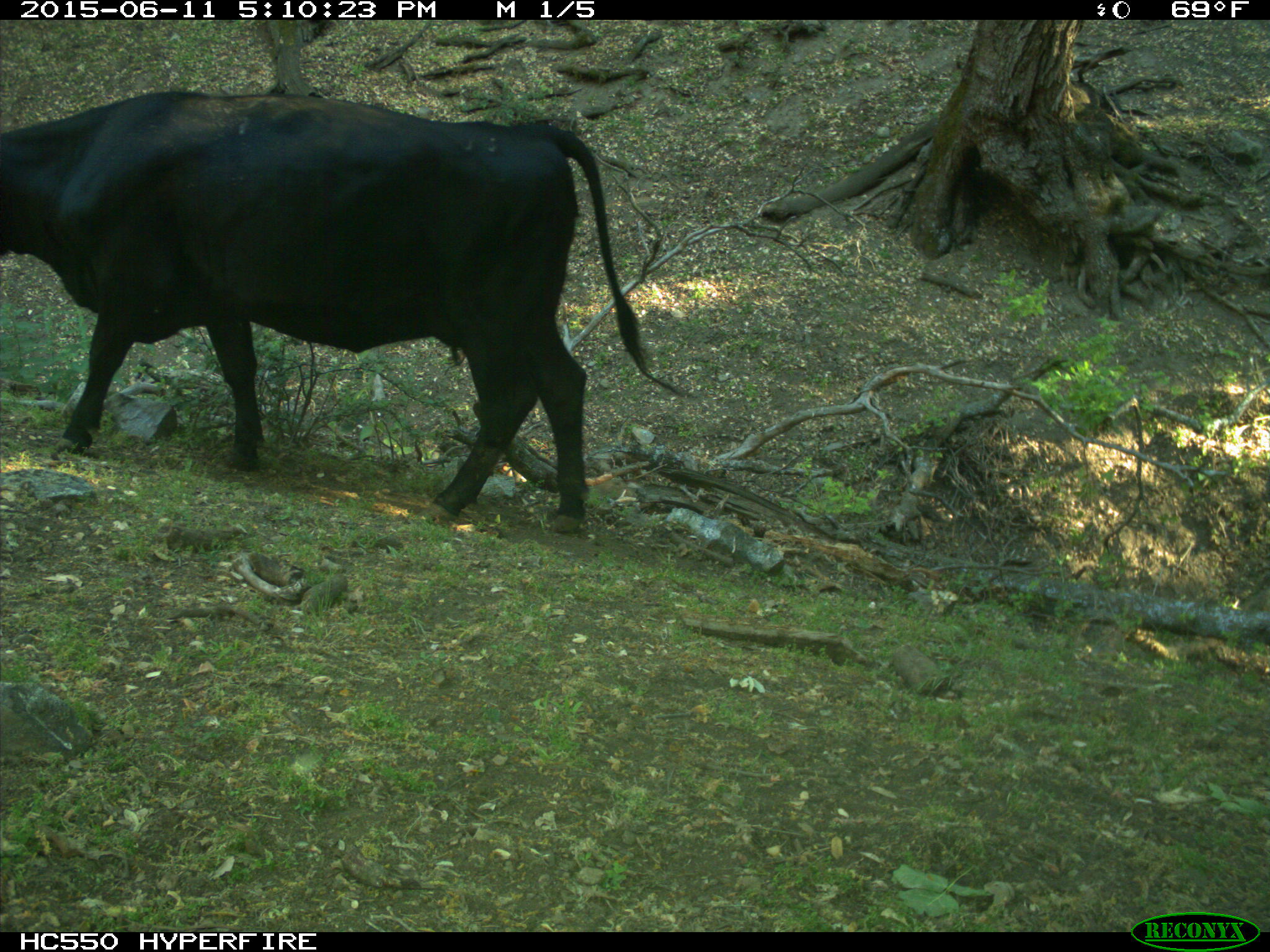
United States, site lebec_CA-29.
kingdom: Animalia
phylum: Chordata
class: Mammalia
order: Artiodactyla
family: Bovidae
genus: Bos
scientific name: Bos taurus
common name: domestic cow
Bos taurus (domestic cow).